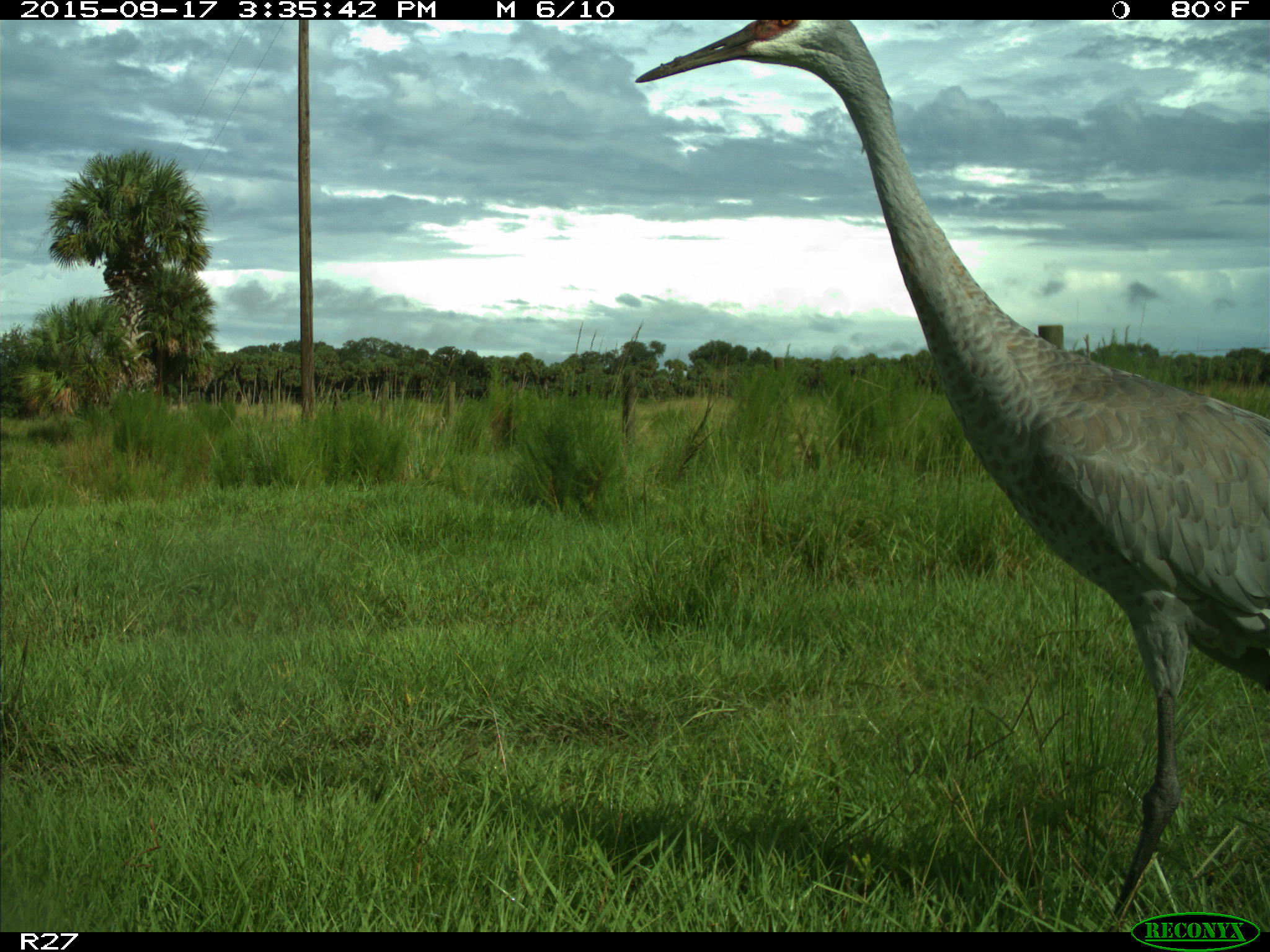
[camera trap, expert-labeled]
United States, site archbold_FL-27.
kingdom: Animalia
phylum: Chordata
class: Aves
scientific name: Aves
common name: birds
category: unidentified bird